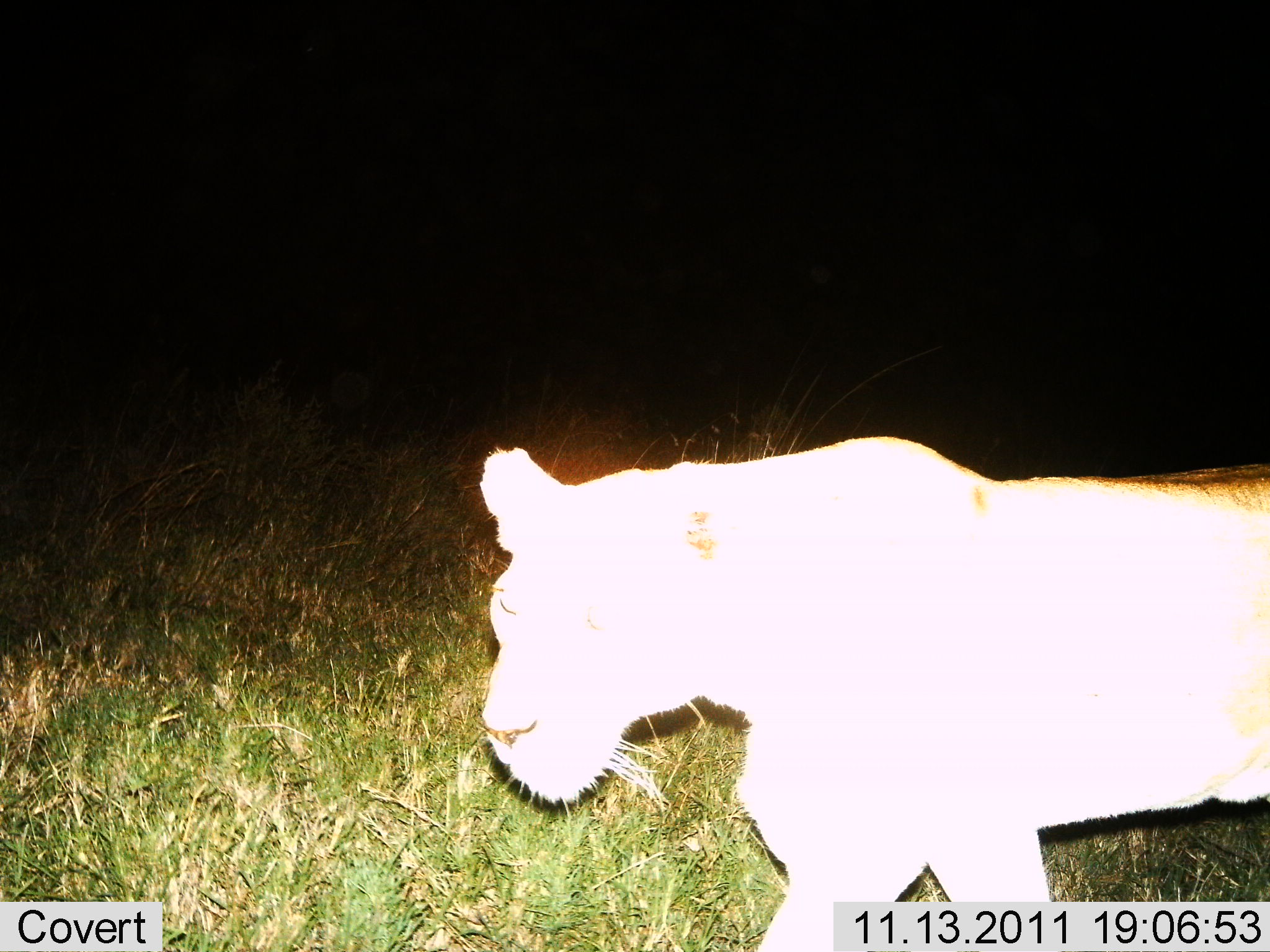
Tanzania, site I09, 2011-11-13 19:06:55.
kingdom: Animalia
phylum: Chordata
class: Mammalia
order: Carnivora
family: Felidae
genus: Panthera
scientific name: Panthera leo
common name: lion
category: lionfemale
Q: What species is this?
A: Lionfemale (lion) (Panthera leo).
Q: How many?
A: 1.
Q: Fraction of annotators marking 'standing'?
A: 15%.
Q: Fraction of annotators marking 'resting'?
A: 0%.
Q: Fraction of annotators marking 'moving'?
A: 77%.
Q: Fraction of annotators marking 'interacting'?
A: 8%.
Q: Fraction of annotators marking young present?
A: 0%.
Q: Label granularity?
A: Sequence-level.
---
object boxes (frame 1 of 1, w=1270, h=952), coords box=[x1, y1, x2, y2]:
animal: box=[478, 436, 1270, 952]